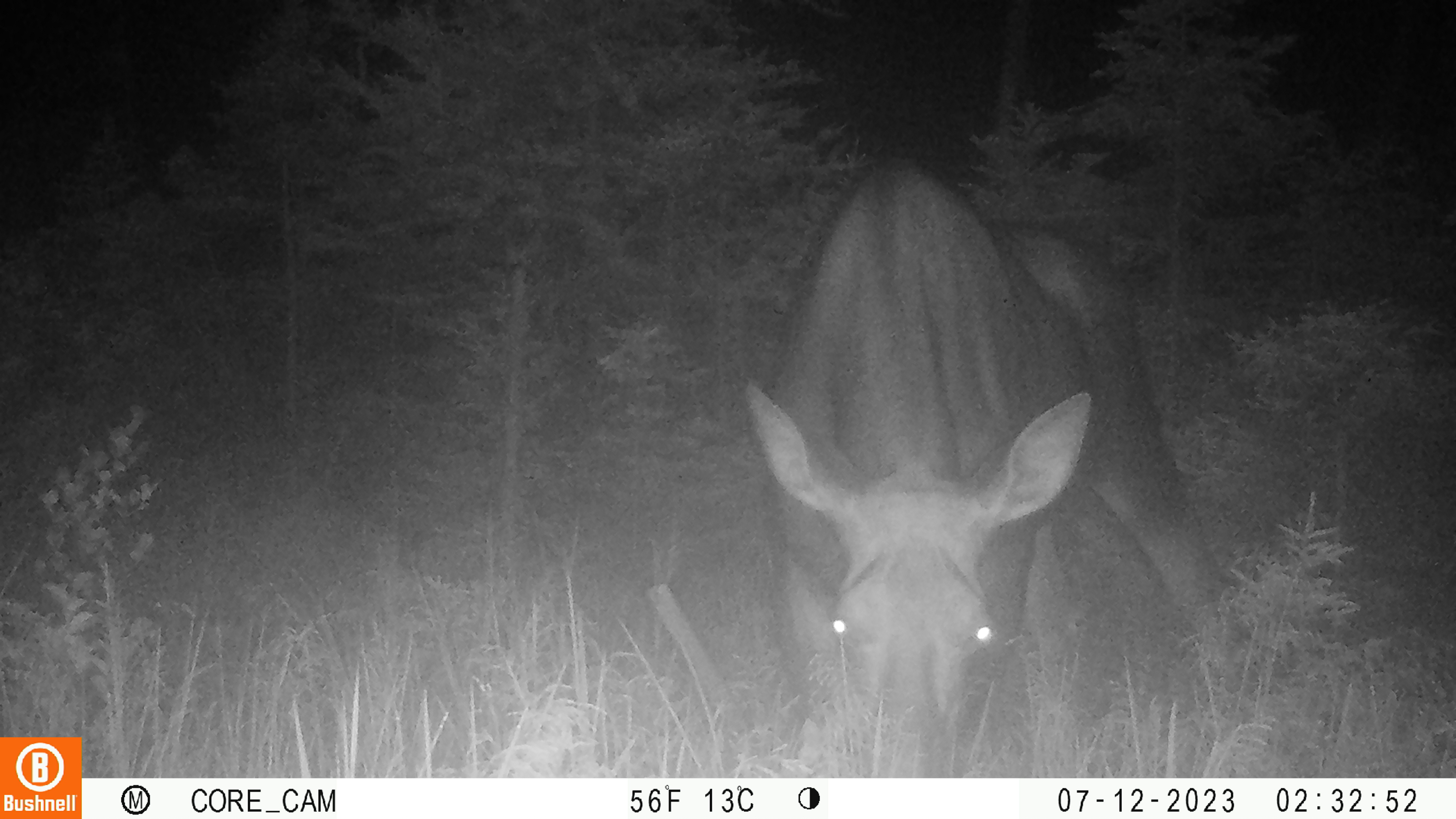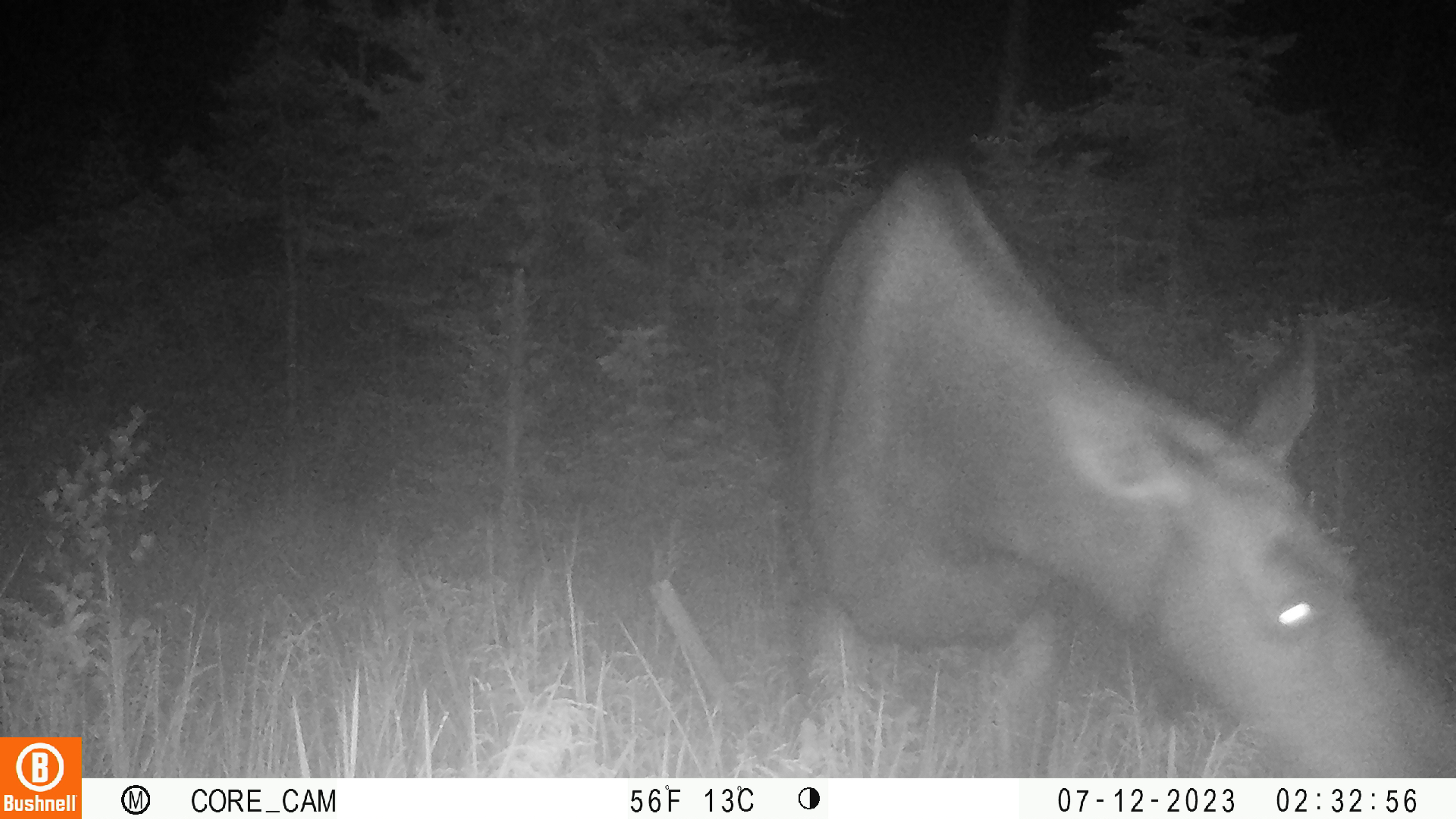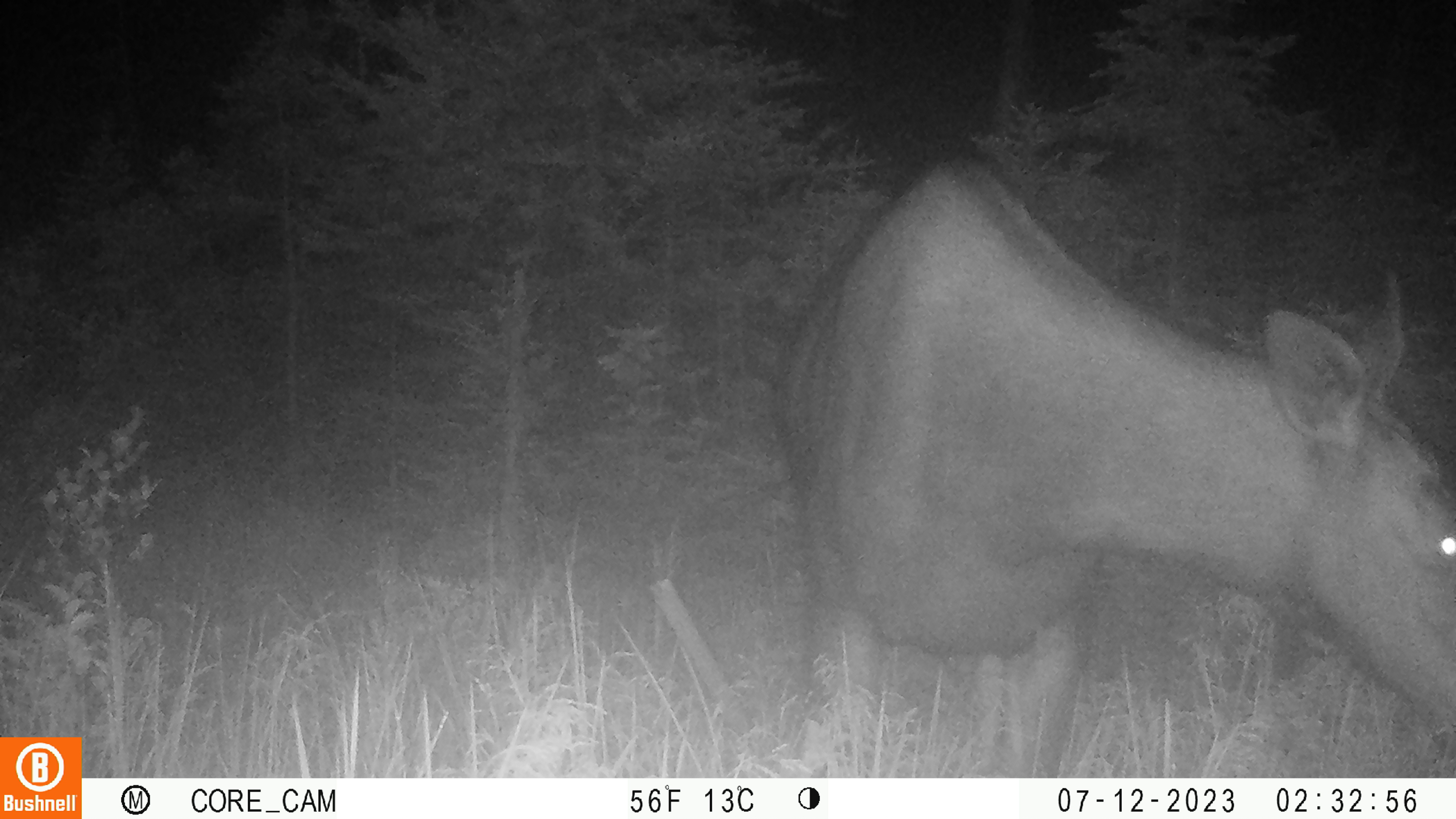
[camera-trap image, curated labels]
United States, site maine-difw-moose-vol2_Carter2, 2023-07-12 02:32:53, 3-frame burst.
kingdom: Animalia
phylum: Chordata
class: Mammalia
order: Artiodactyla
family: Cervidae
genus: Alces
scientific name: Alces alces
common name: moose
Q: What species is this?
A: Moose (Alces alces).